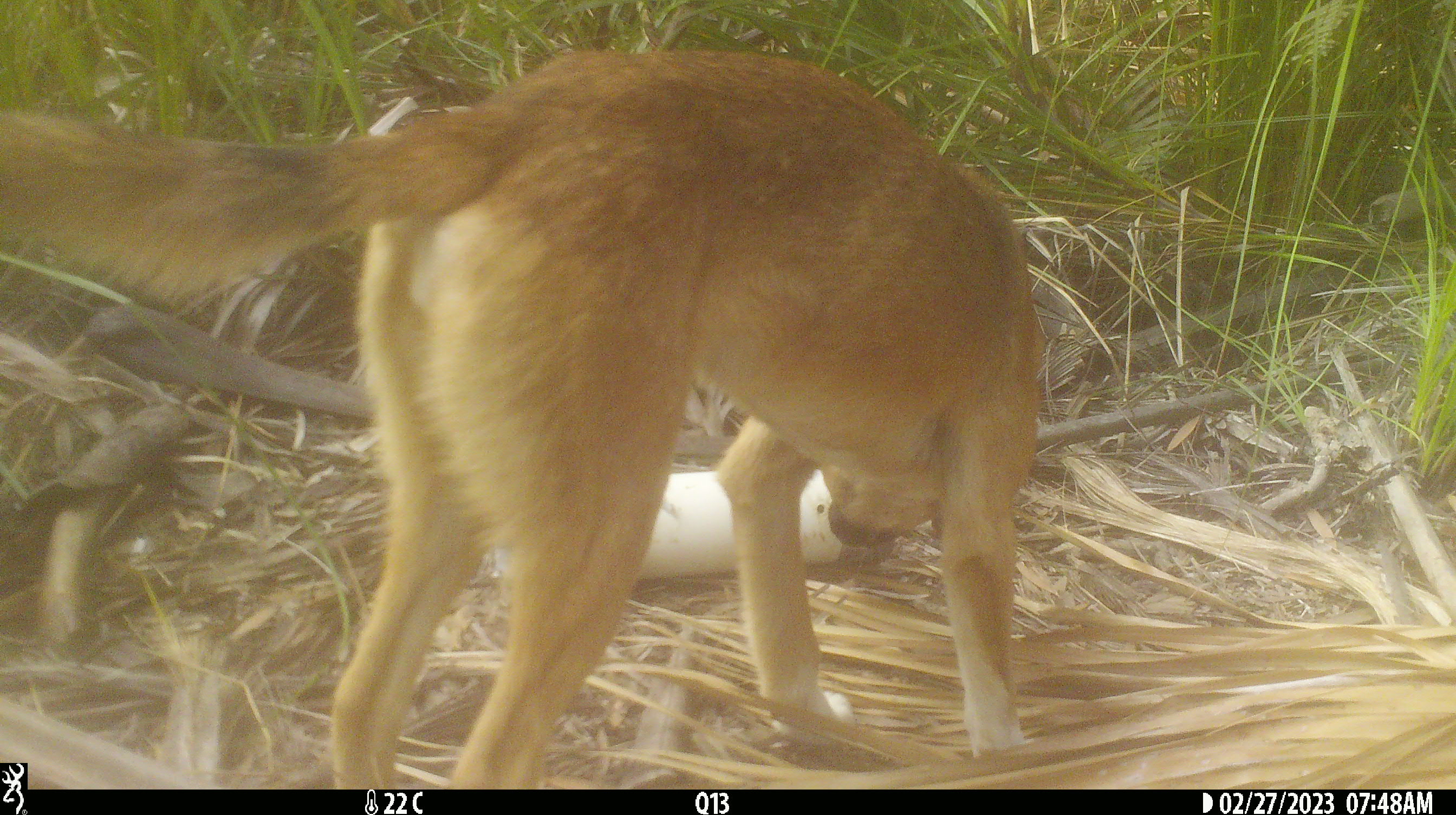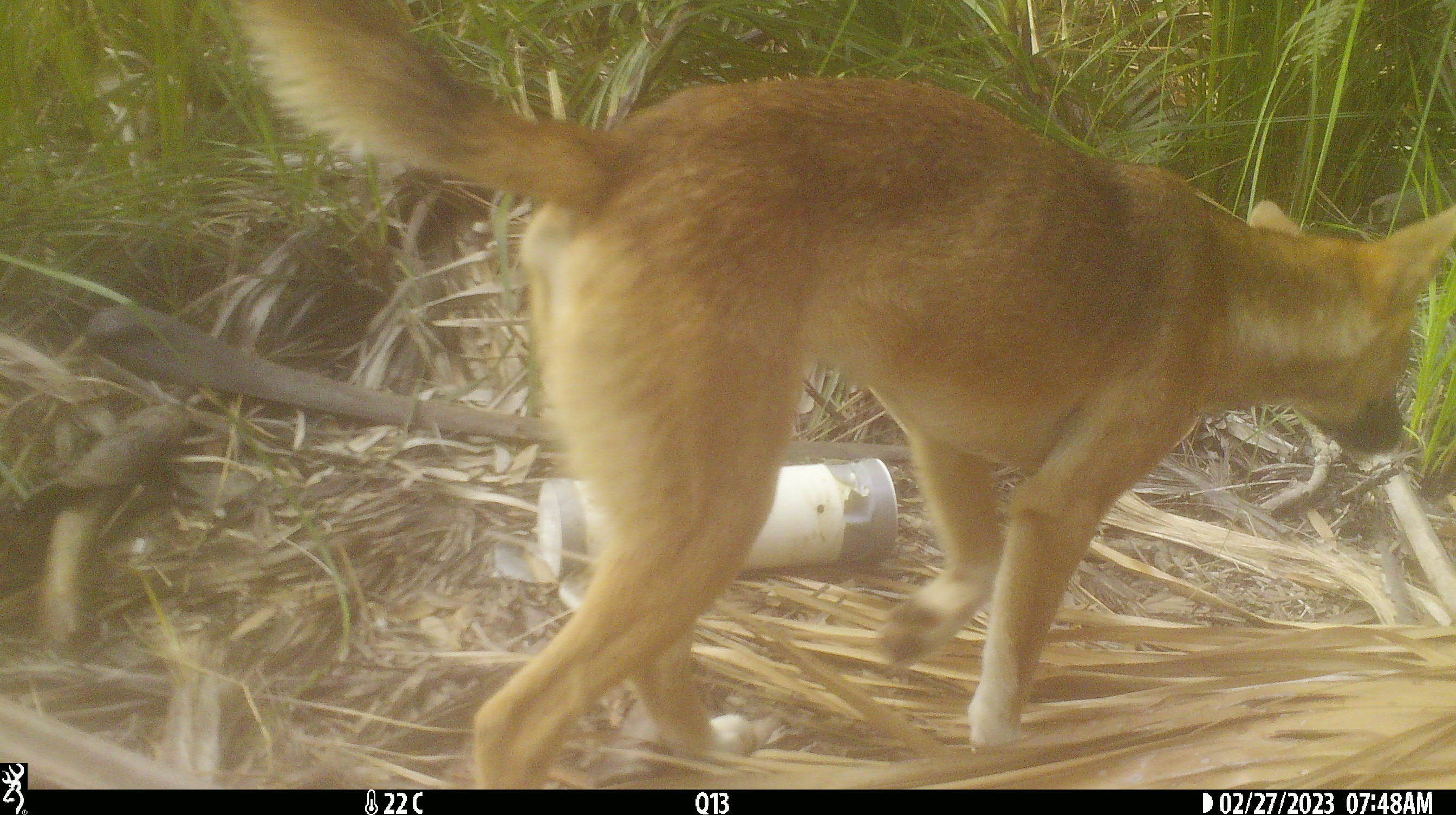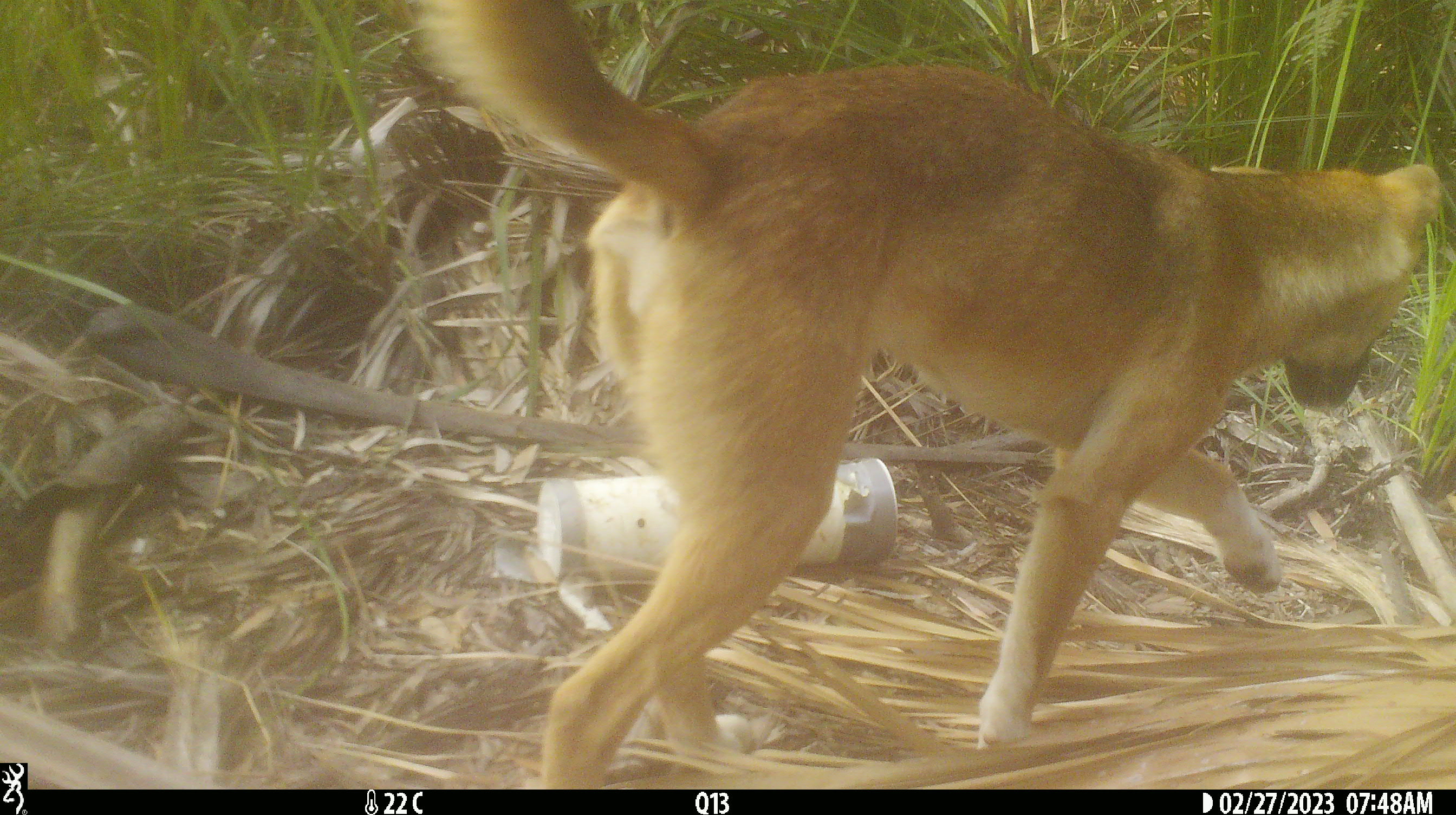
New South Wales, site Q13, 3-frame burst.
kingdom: Animalia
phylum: Chordata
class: Mammalia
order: Carnivora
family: Canidae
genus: Canis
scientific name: Canis familiaris dingo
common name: dingo